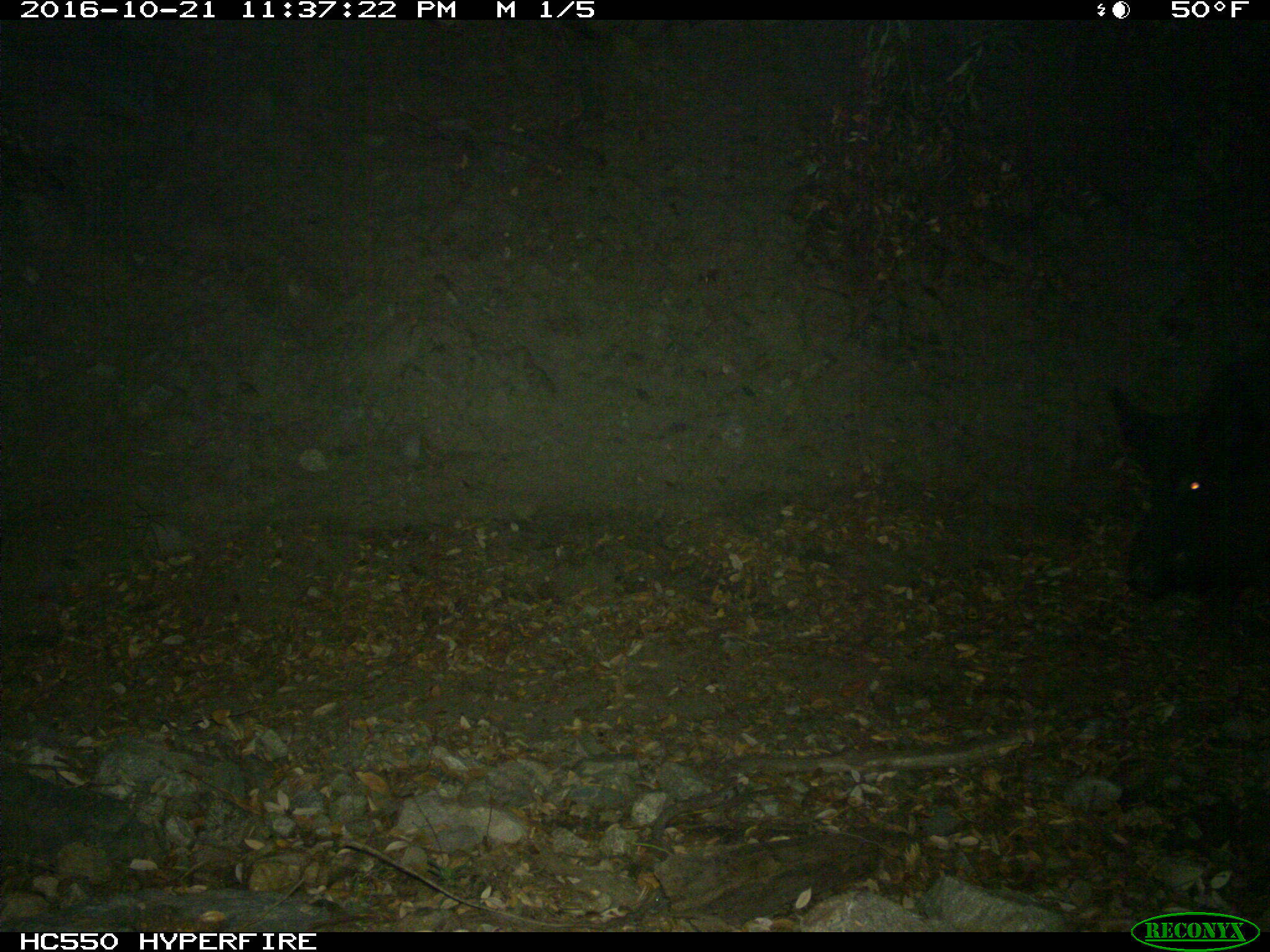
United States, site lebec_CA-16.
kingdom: Animalia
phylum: Chordata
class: Mammalia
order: Artiodactyla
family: Suidae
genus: Sus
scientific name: Sus scrofa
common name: wild boar